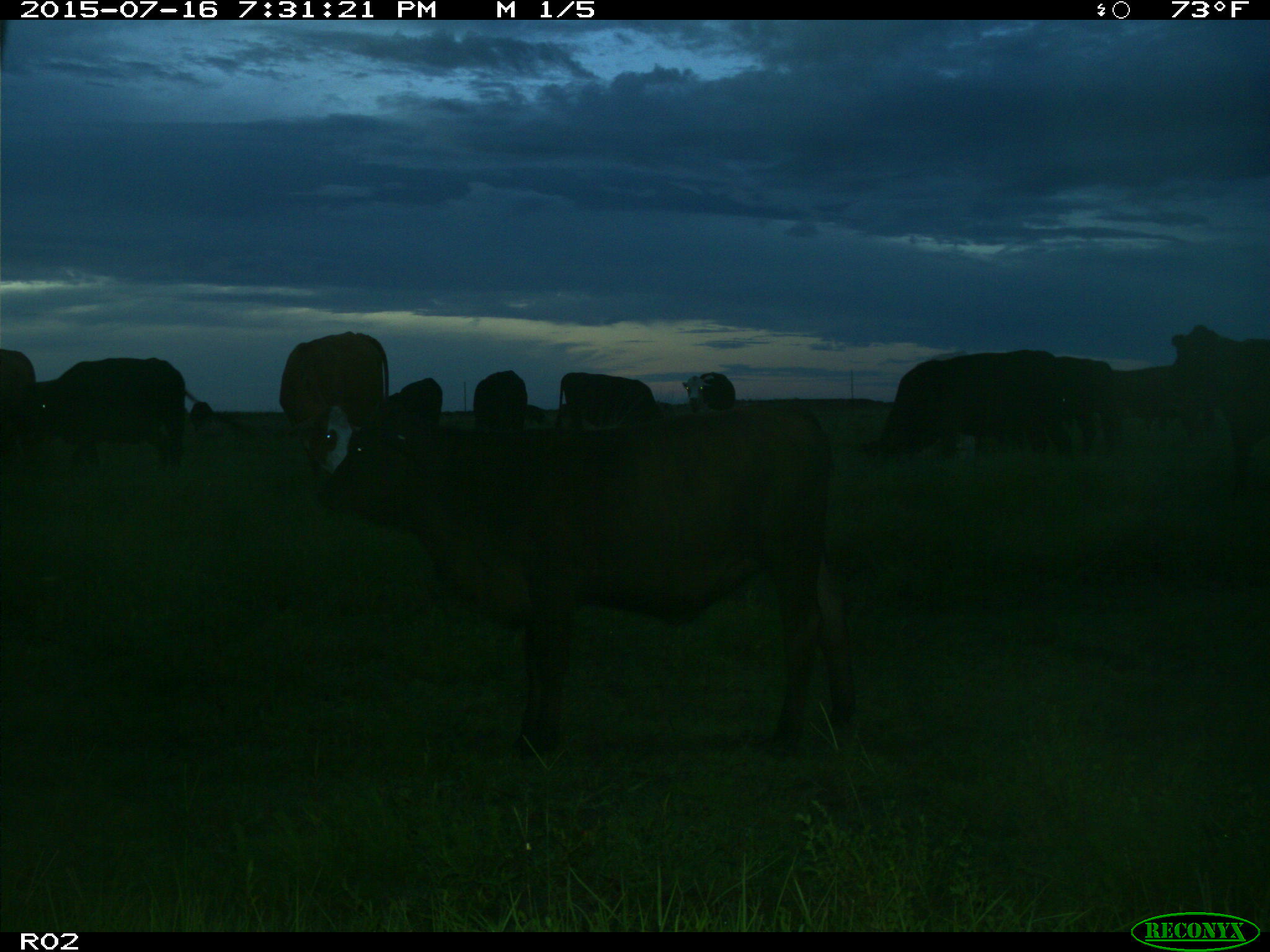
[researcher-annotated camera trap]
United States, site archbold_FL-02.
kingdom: Animalia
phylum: Chordata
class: Mammalia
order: Artiodactyla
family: Bovidae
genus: Bos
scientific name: Bos taurus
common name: domestic cow